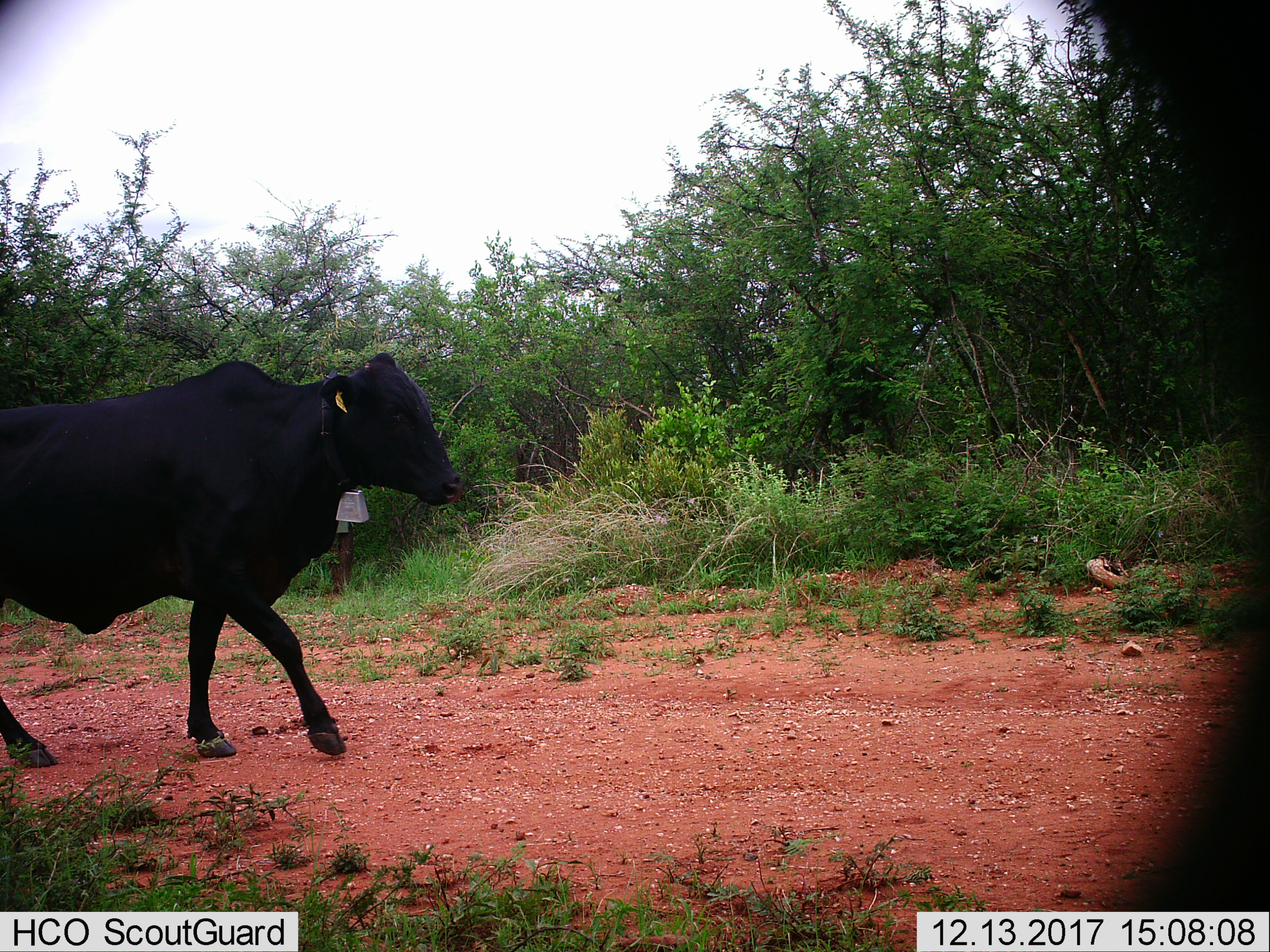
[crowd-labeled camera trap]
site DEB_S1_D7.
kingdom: Animalia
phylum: Chordata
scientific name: Vertebrata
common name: domestic animal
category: domesticanimal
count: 1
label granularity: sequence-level